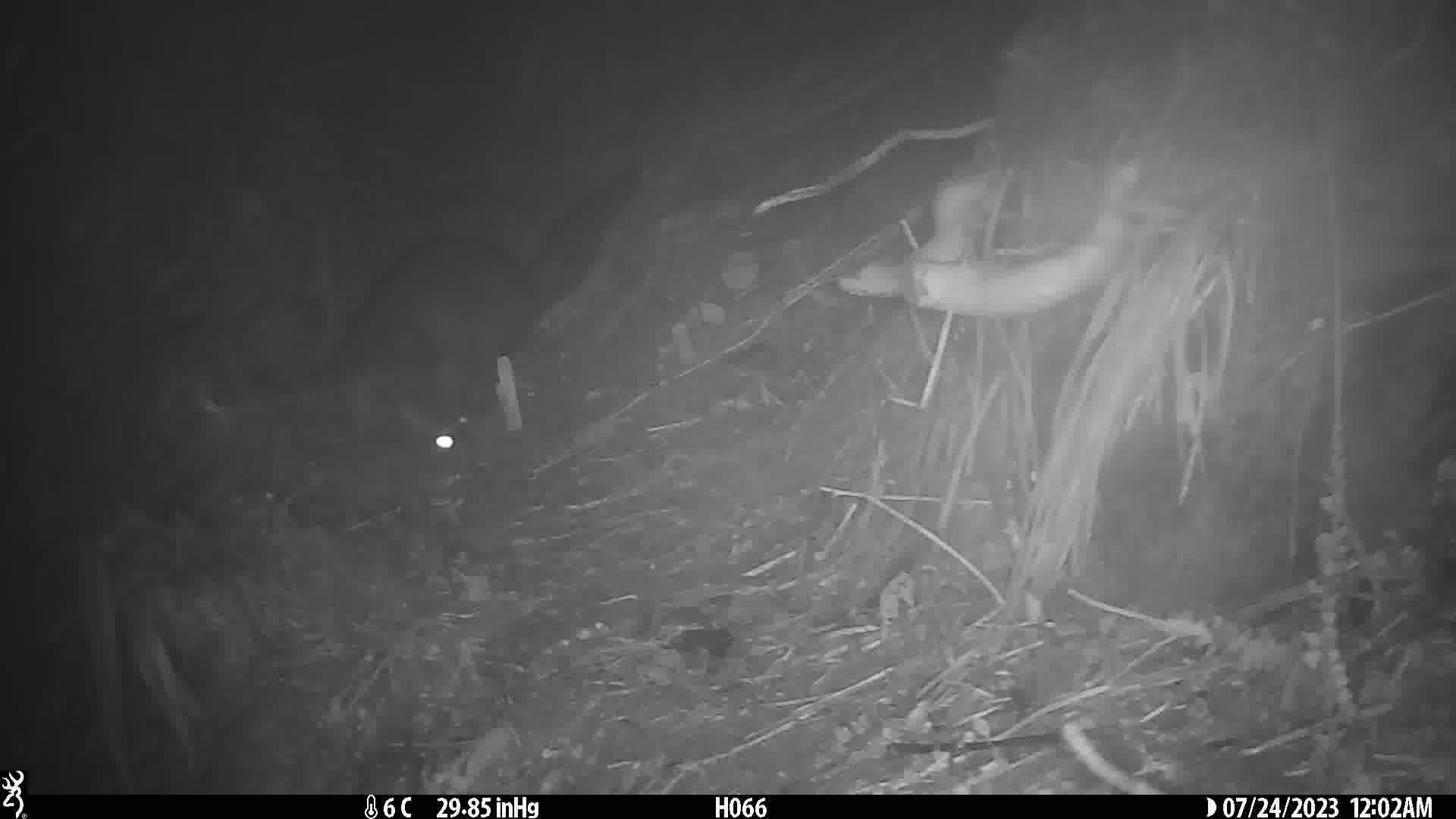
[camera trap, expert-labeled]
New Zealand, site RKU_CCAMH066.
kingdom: Animalia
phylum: Chordata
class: Mammalia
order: Diprotodontia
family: Phalangeridae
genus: Trichosurus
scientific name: Trichosurus vulpecula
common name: common brushtail possum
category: possum